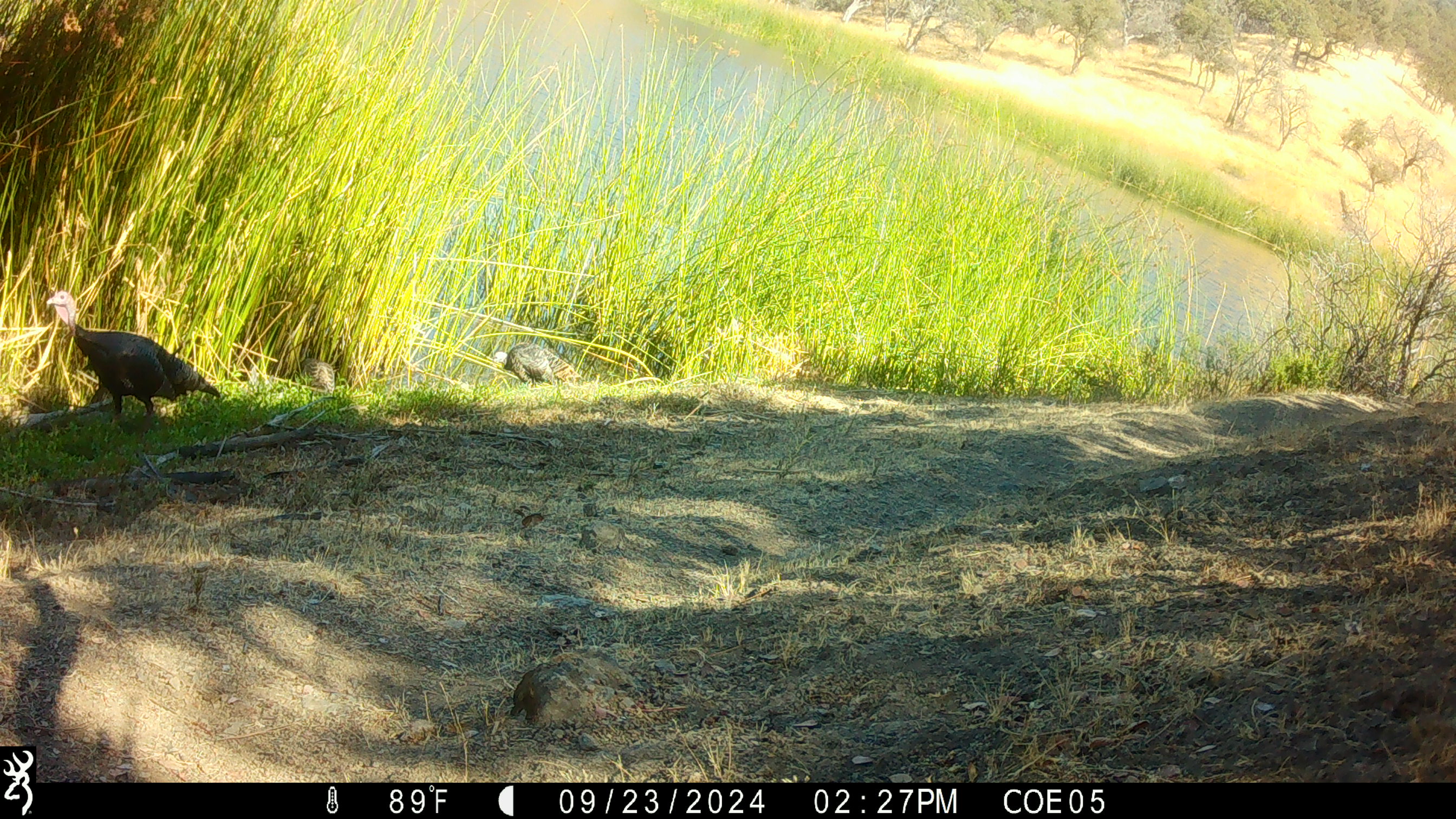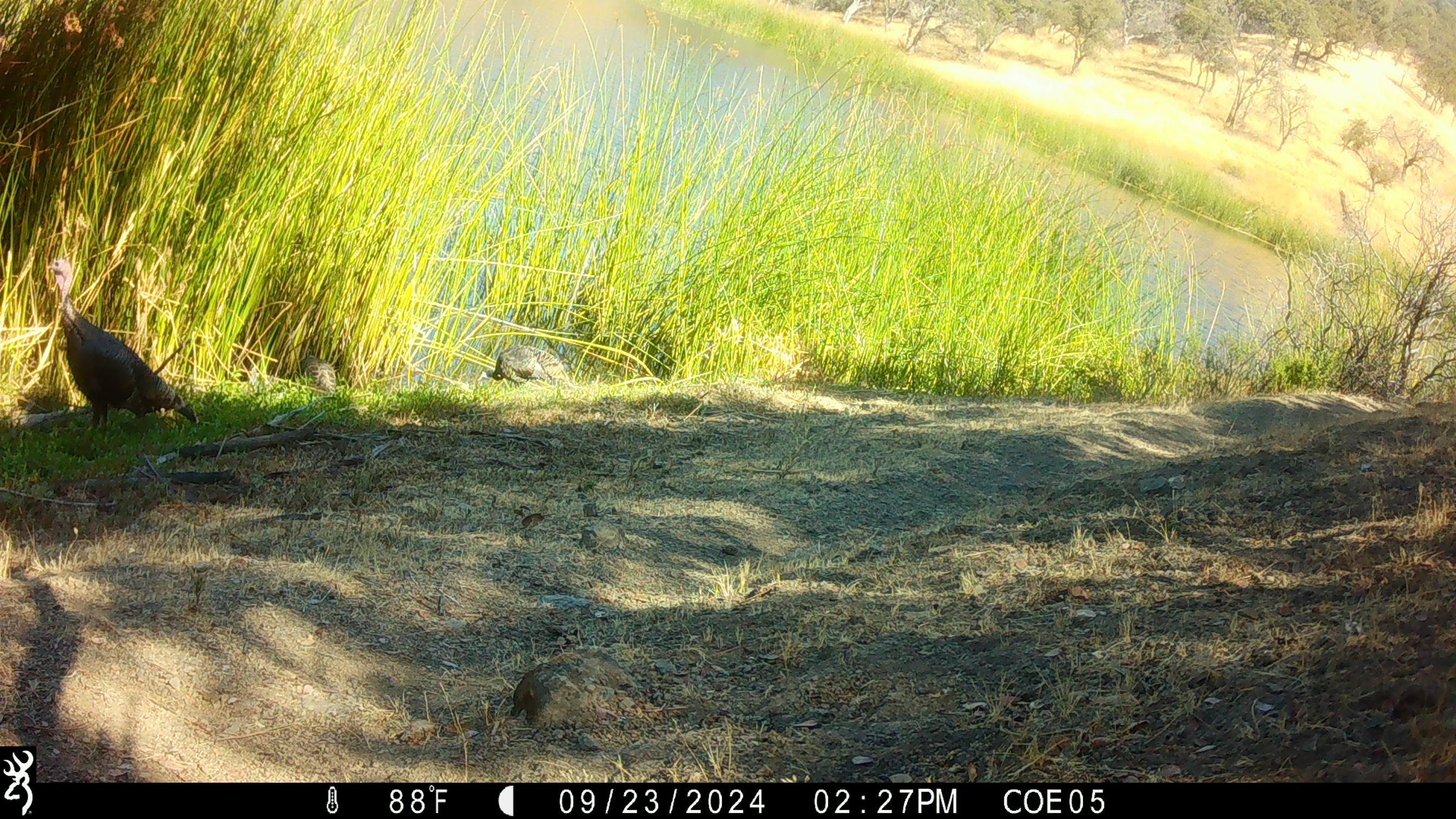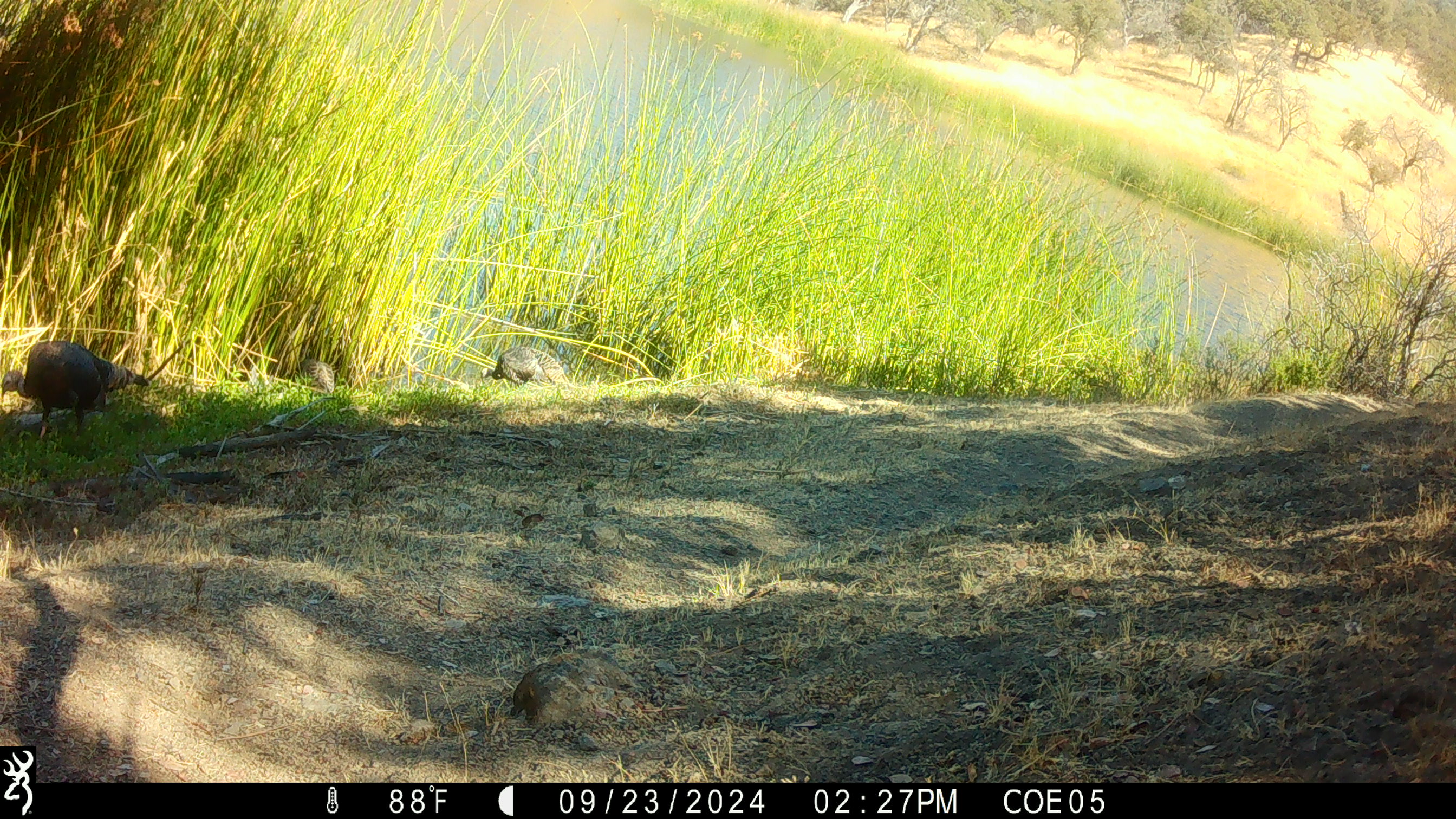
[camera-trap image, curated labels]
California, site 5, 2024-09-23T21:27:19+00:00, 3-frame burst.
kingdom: Animalia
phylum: Chordata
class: Aves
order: Galliformes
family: Phasianidae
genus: Meleagris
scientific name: Meleagris gallopavo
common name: turkey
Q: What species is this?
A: Turkey (Meleagris gallopavo).